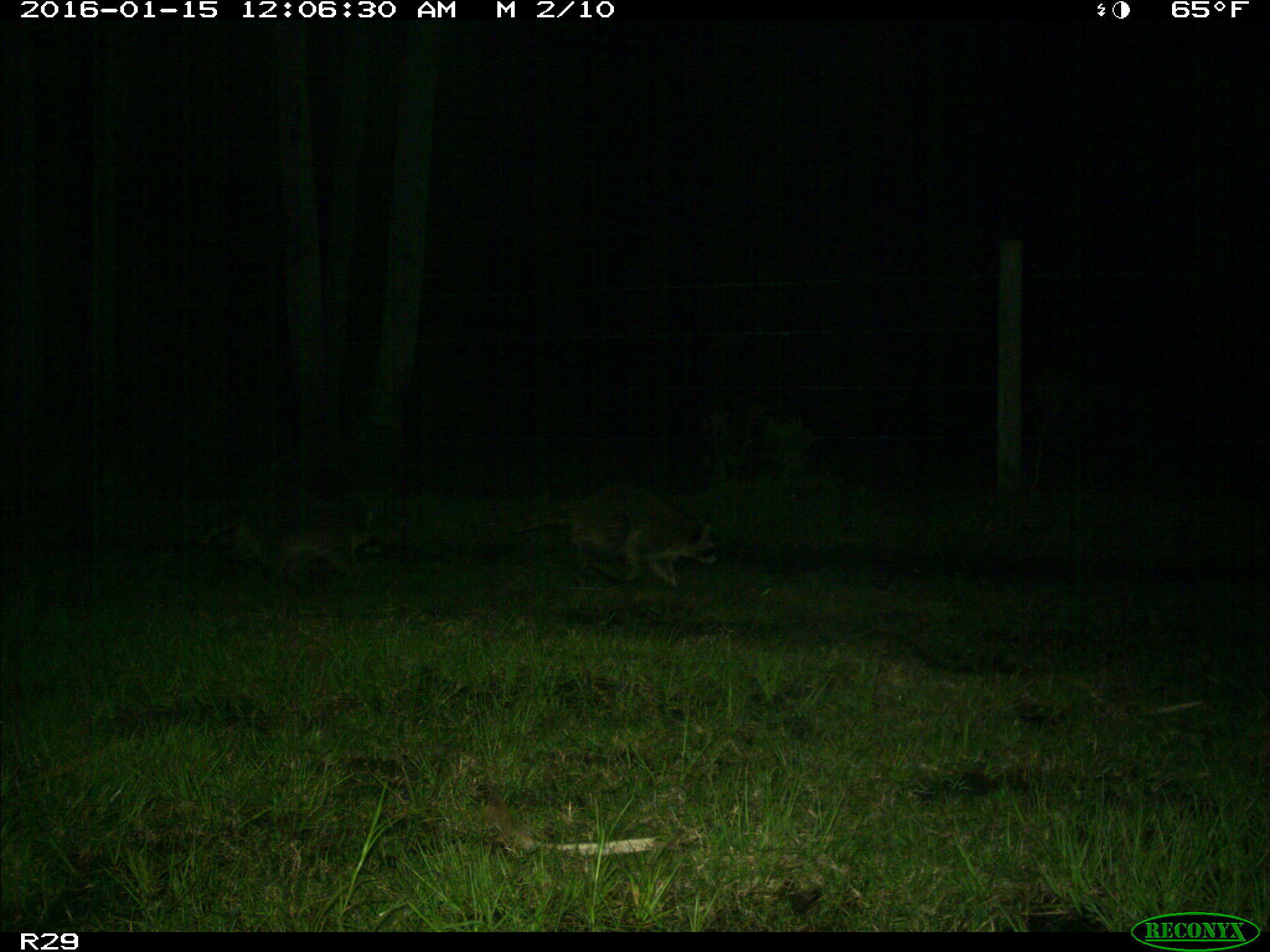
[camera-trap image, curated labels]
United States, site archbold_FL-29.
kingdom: Animalia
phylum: Chordata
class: Mammalia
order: Carnivora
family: Procyonidae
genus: Procyon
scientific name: Procyon lotor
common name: common raccoon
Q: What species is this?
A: Procyon lotor (common raccoon).